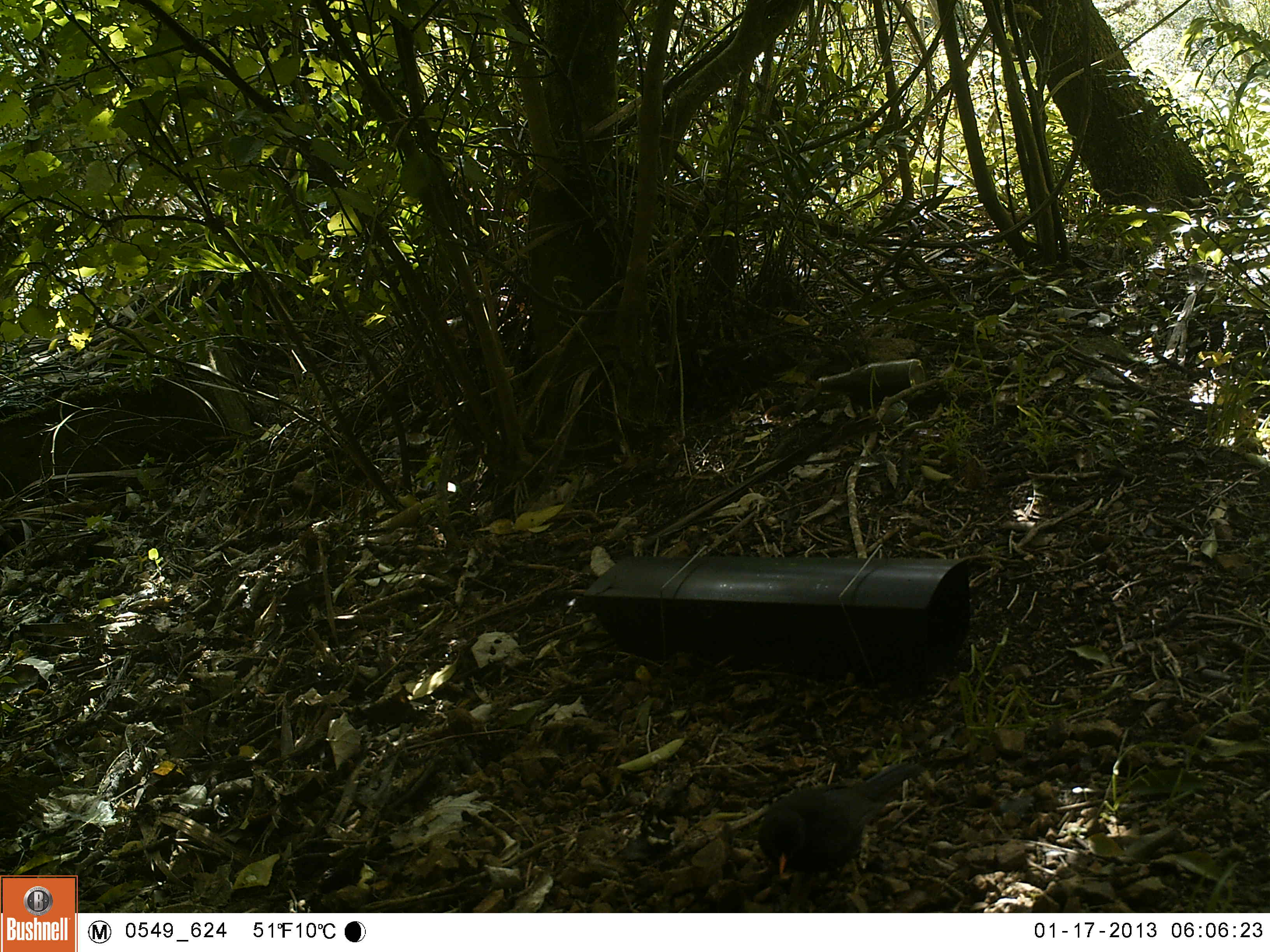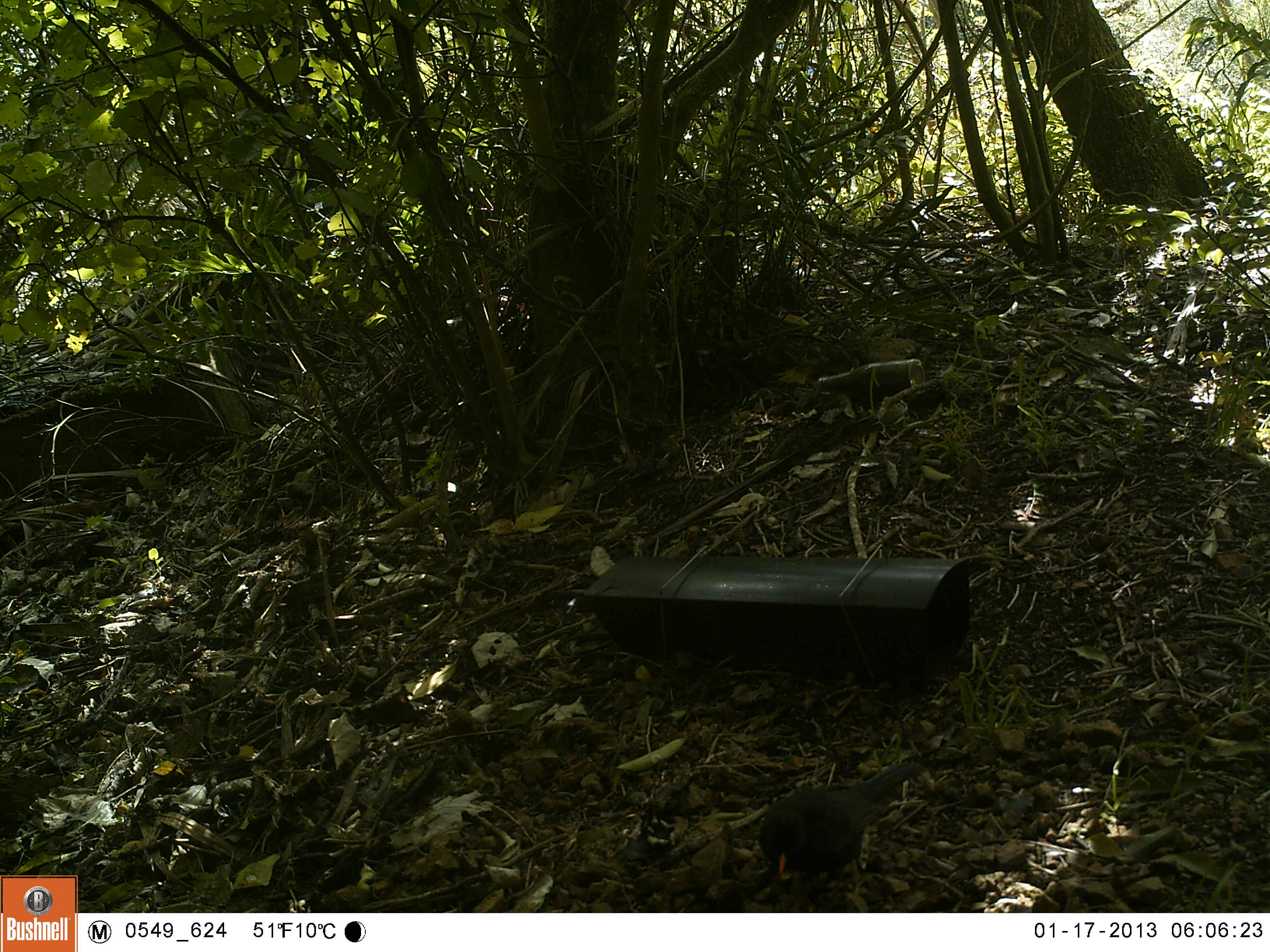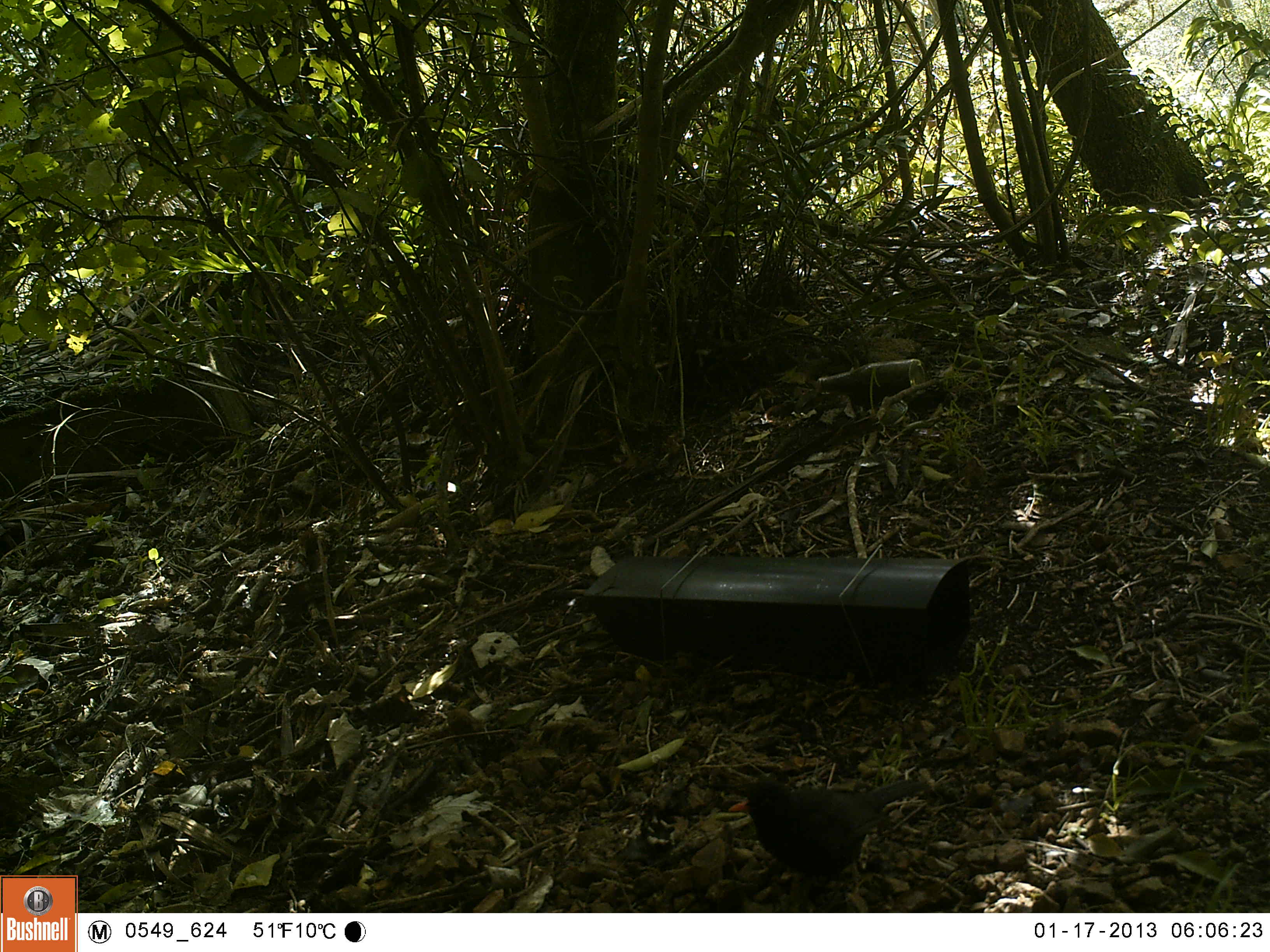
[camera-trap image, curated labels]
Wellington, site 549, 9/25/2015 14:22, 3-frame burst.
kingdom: Animalia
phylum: Chordata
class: Aves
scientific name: Aves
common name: bird